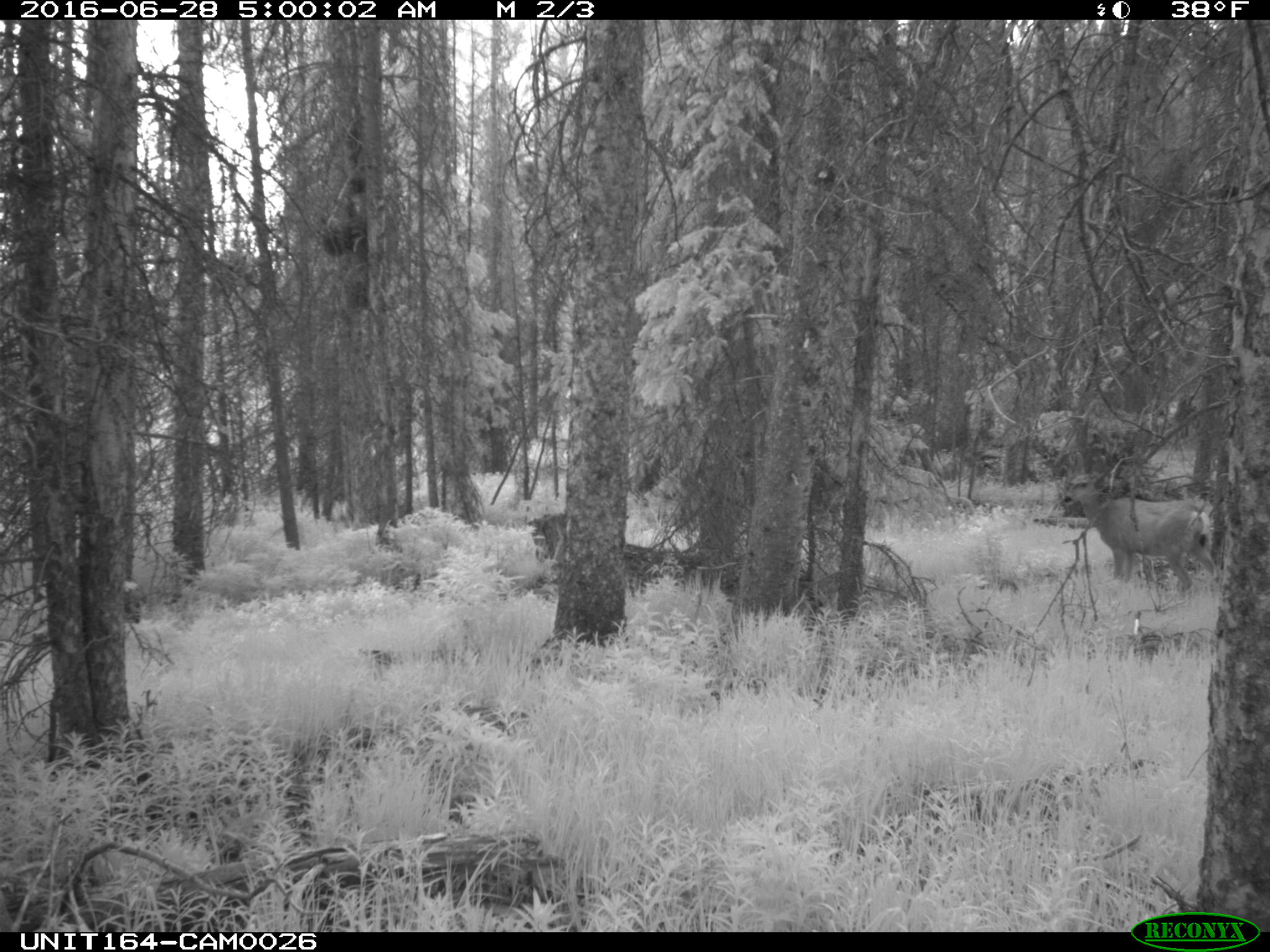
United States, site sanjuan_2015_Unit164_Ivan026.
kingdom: Animalia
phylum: Chordata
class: Mammalia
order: Artiodactyla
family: Cervidae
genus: Odocoileus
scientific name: Odocoileus hemionus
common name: mule deer